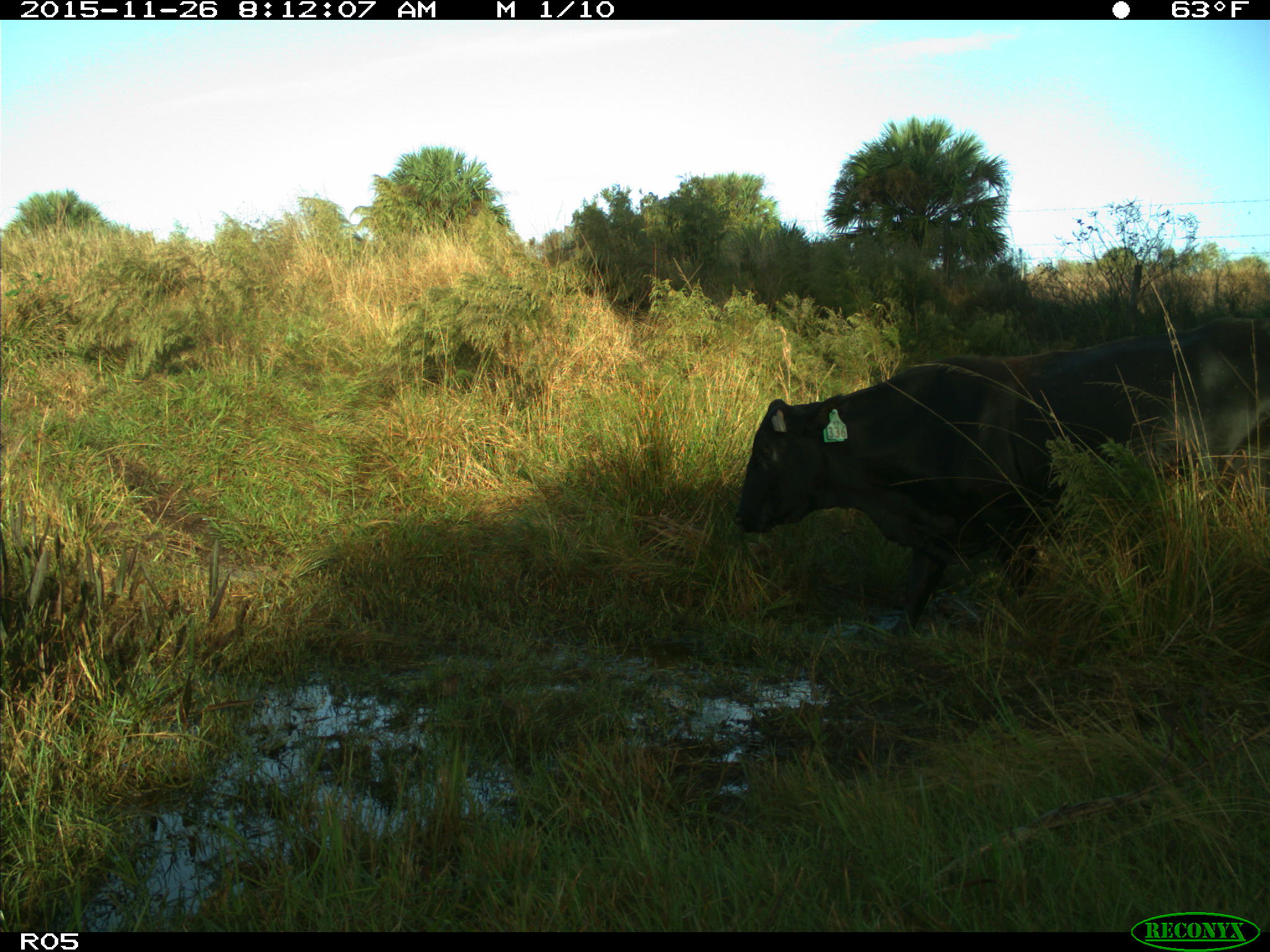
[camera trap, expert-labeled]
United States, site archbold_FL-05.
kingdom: Animalia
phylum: Chordata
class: Mammalia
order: Artiodactyla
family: Bovidae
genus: Bos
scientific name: Bos taurus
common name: domestic cow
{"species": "Bos taurus (domestic cow)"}